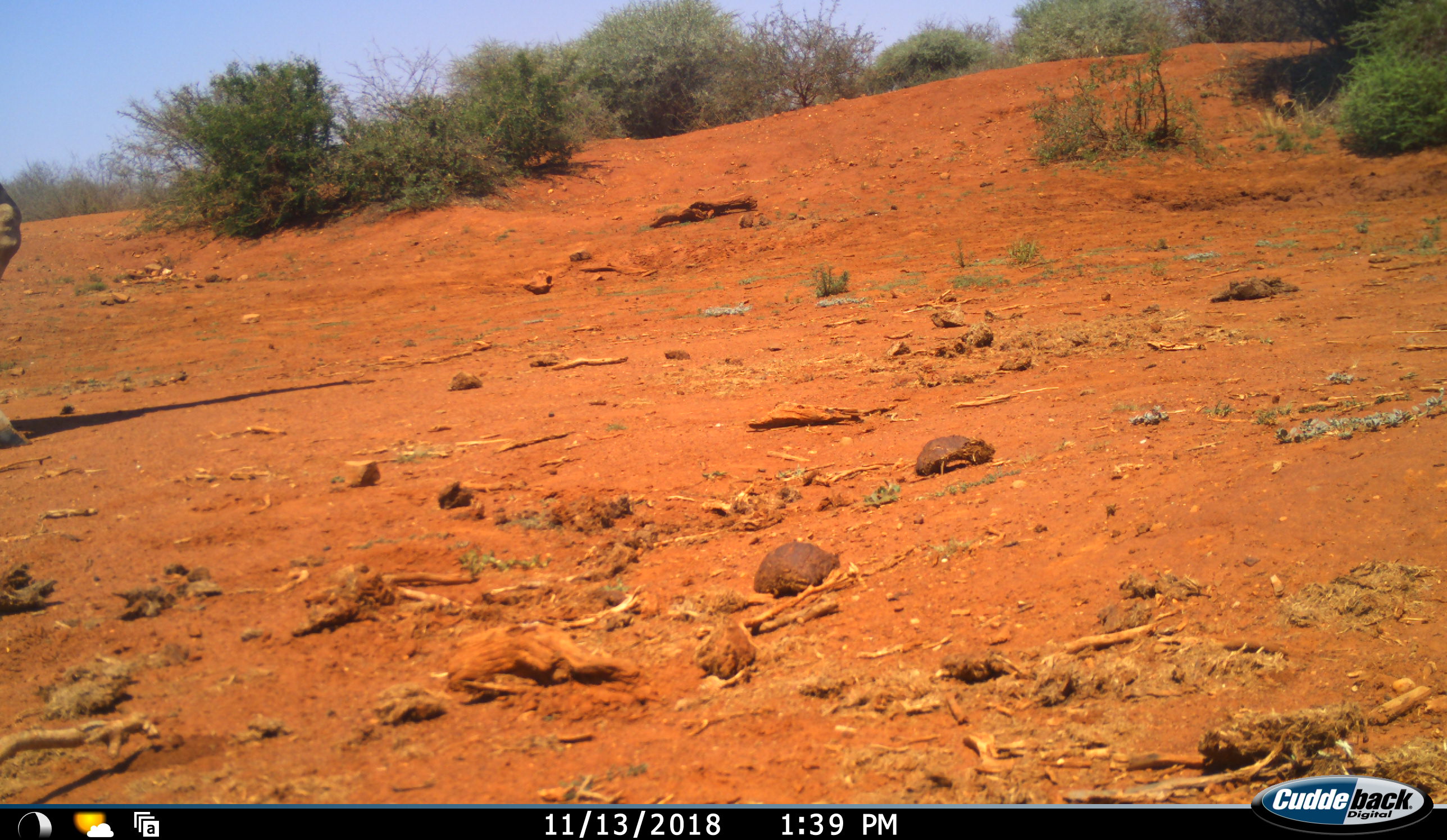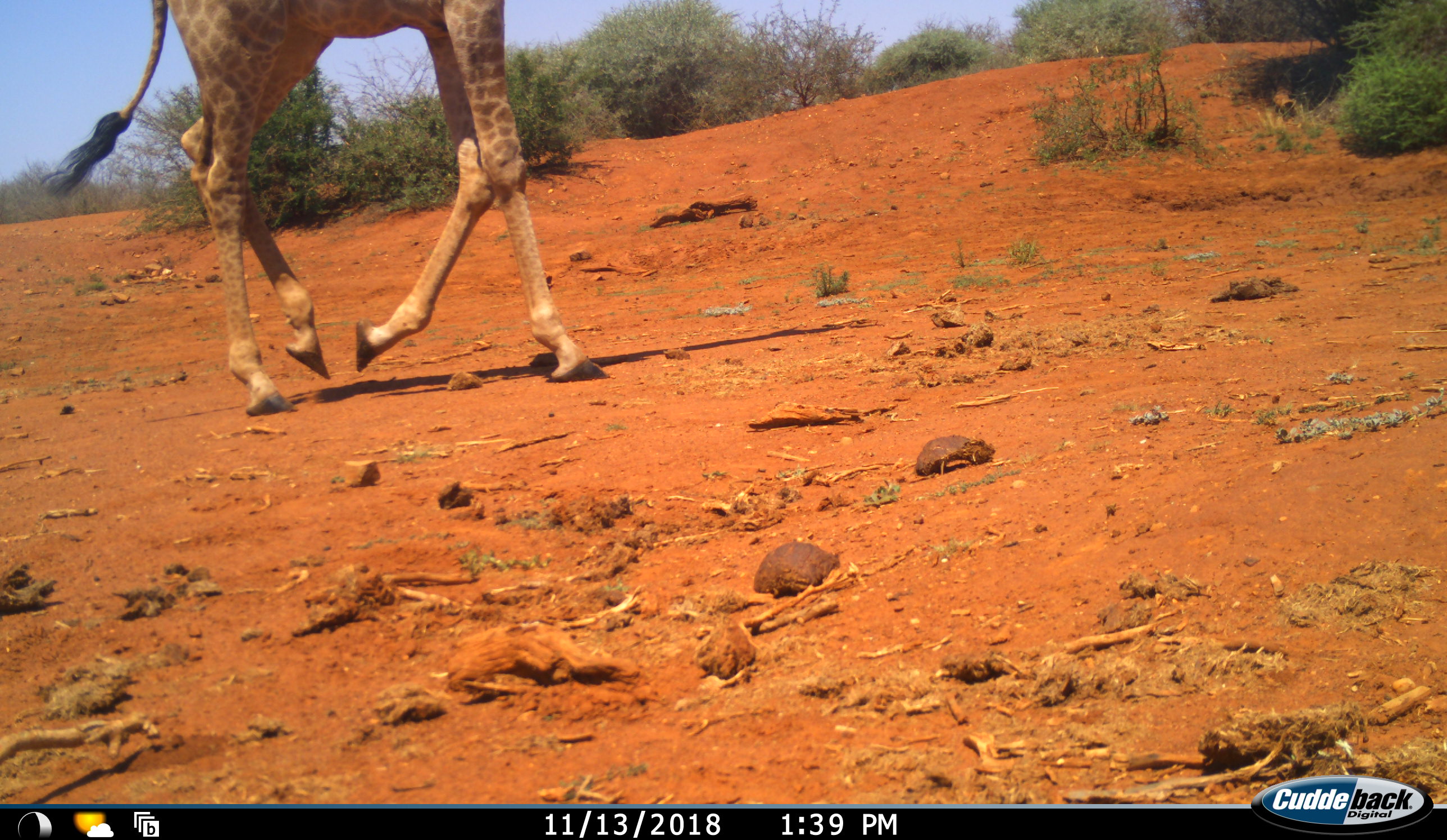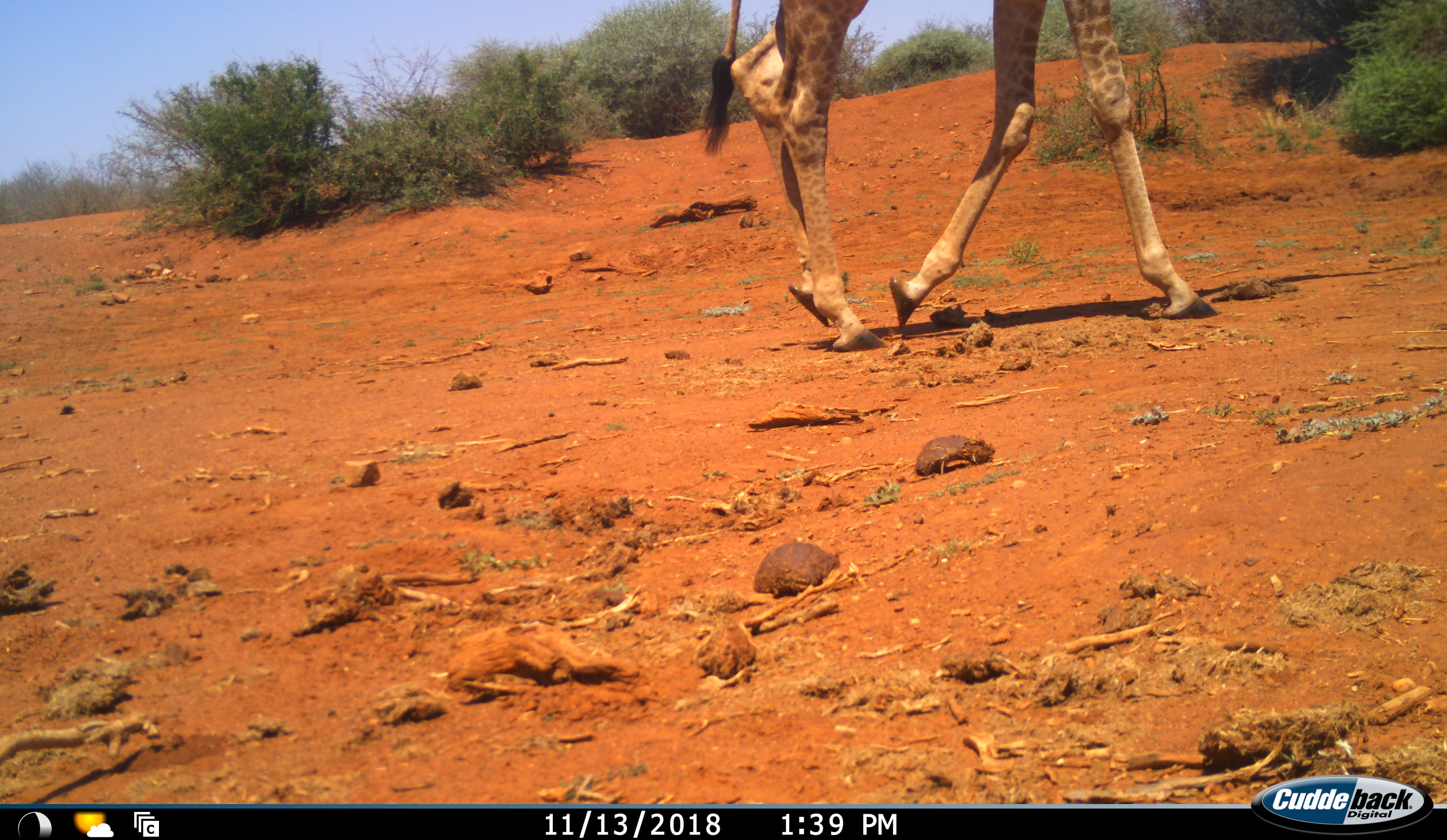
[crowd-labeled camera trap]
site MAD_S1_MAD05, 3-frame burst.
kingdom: Animalia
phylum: Chordata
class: Mammalia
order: Artiodactyla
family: Giraffidae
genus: Giraffa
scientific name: Giraffa camelopardalis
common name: giraffe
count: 1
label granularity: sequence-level